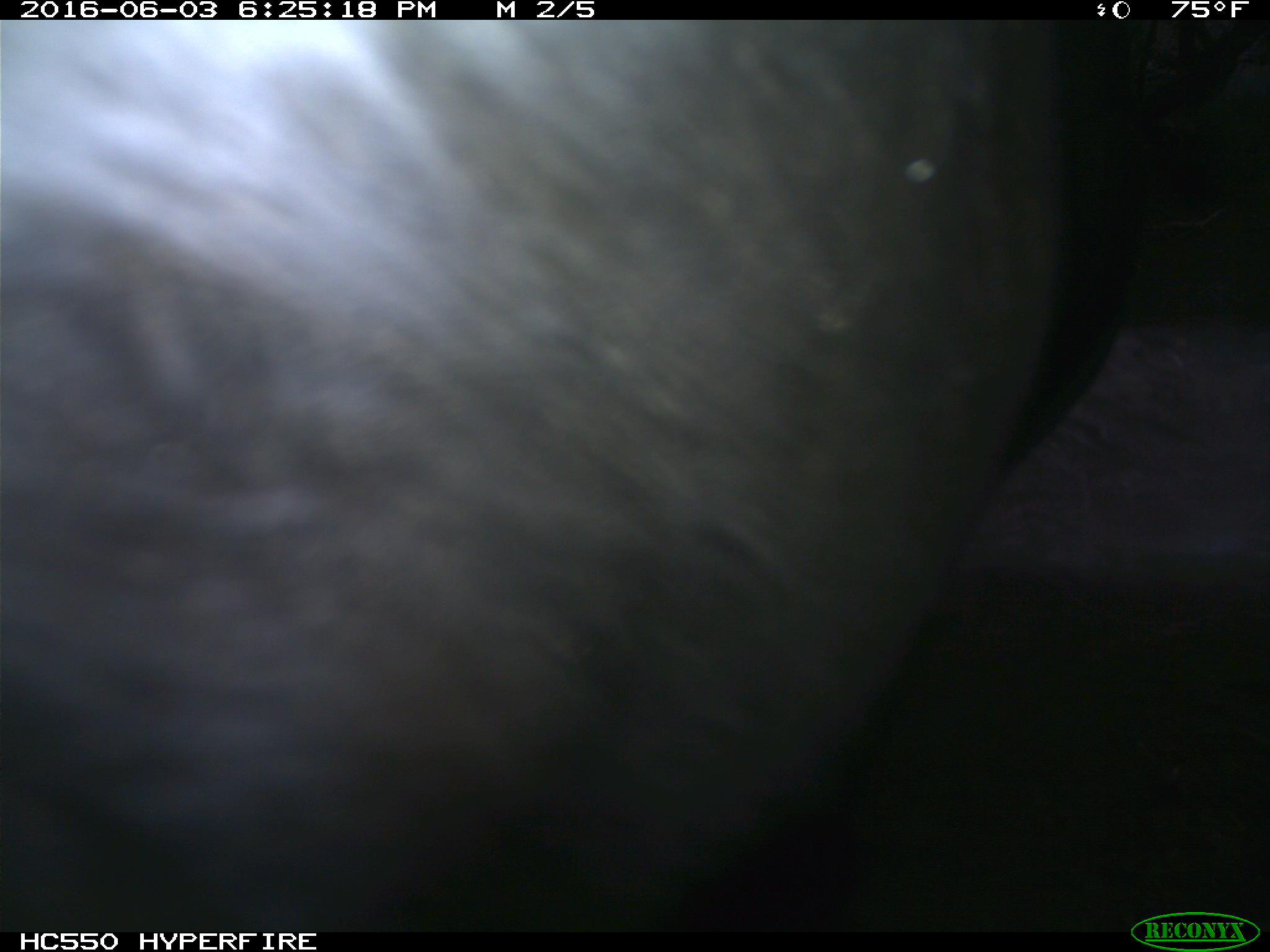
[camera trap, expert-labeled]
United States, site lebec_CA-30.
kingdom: Animalia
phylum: Chordata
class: Mammalia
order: Artiodactyla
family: Bovidae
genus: Bos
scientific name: Bos taurus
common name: domestic cow